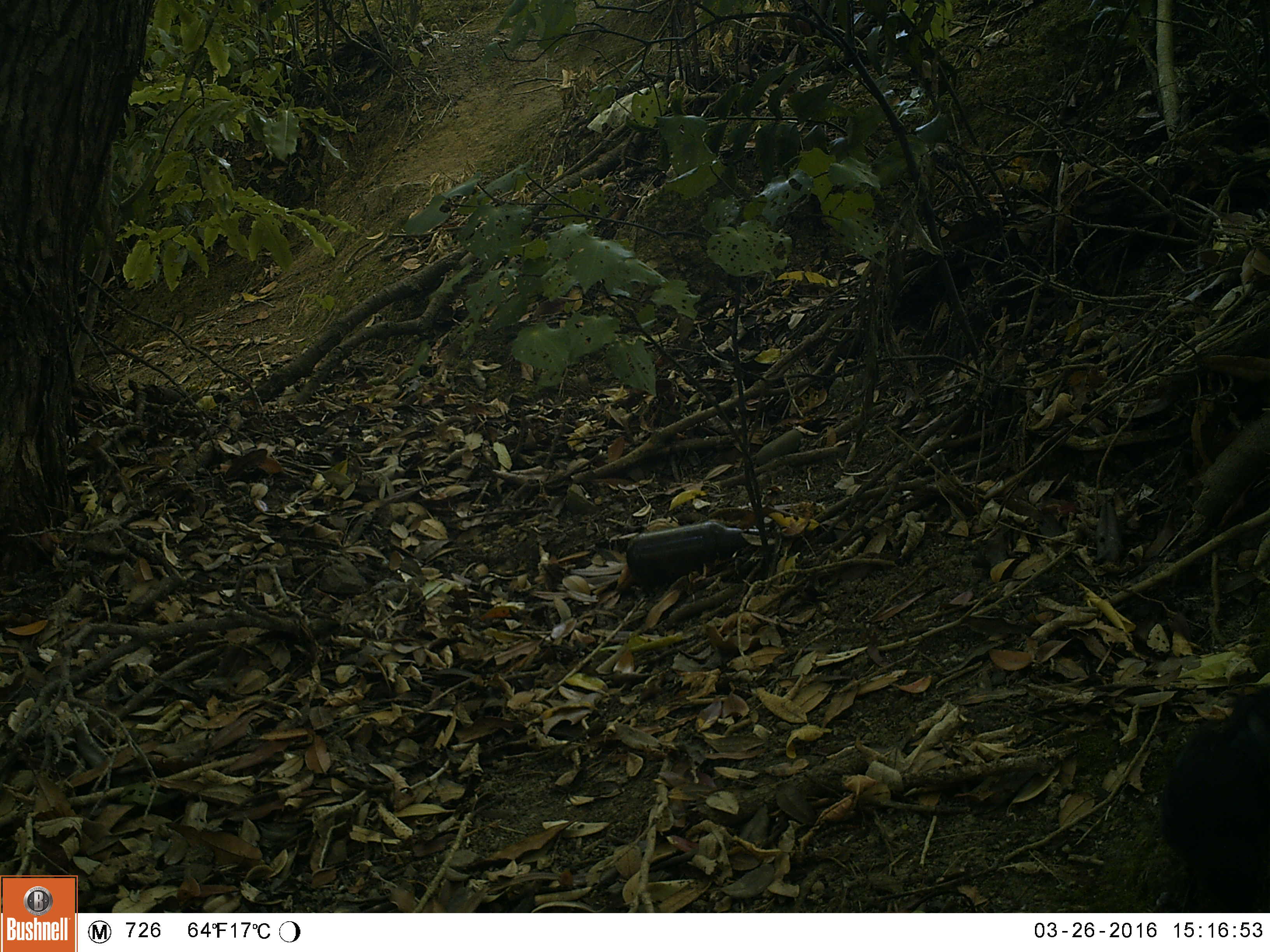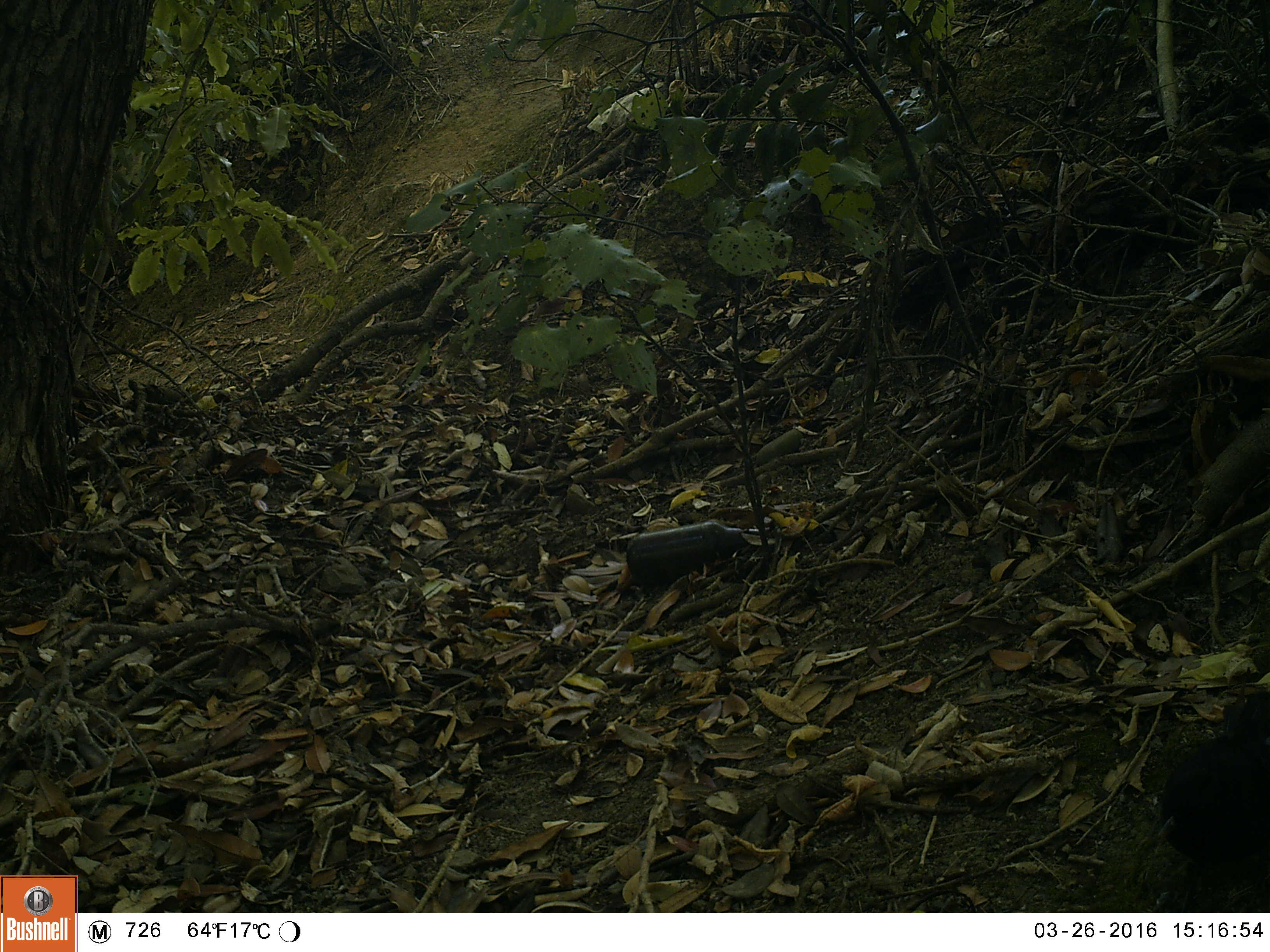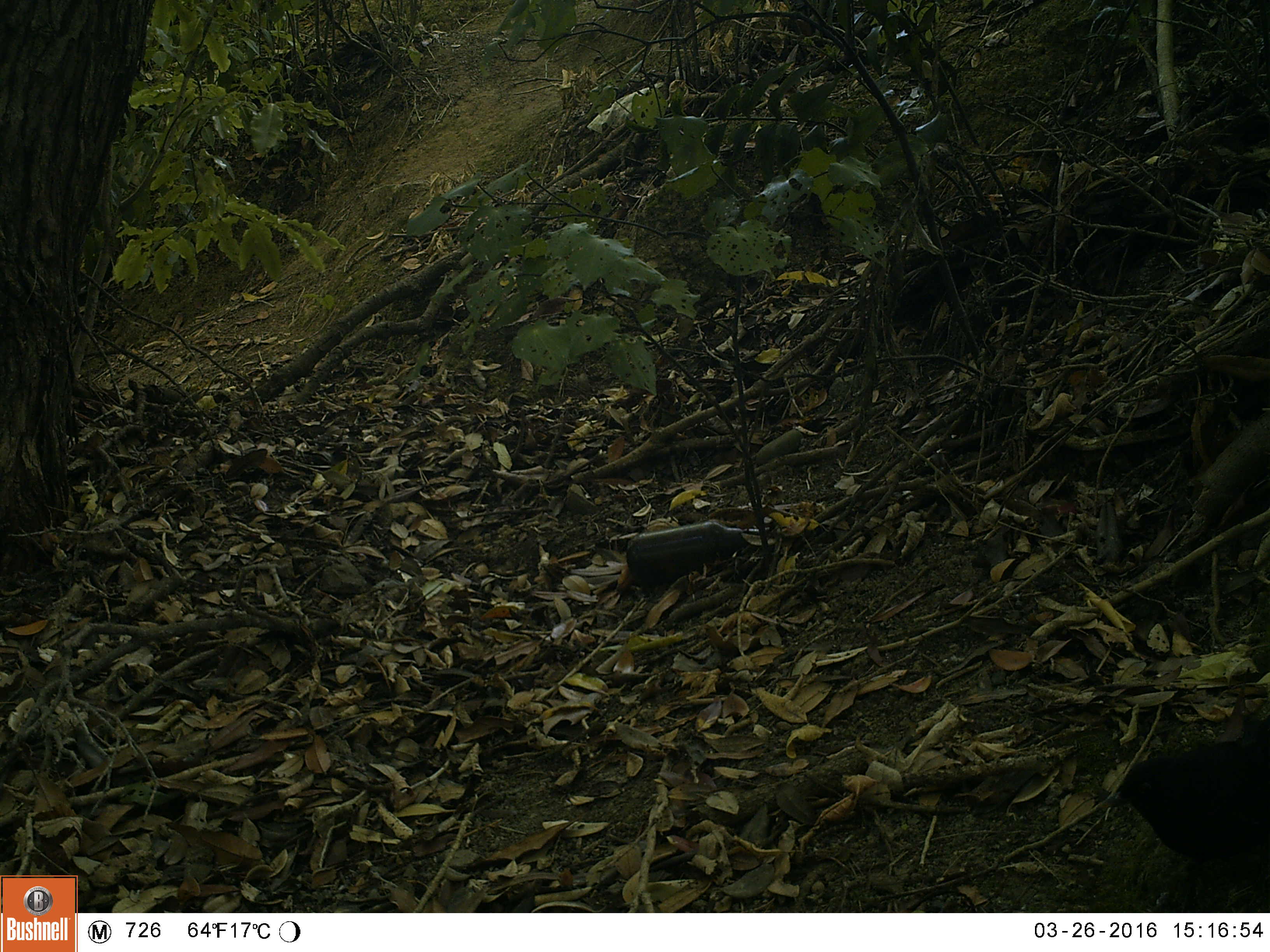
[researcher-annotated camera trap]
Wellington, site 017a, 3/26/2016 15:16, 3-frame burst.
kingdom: Animalia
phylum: Chordata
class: Aves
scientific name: Aves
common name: bird